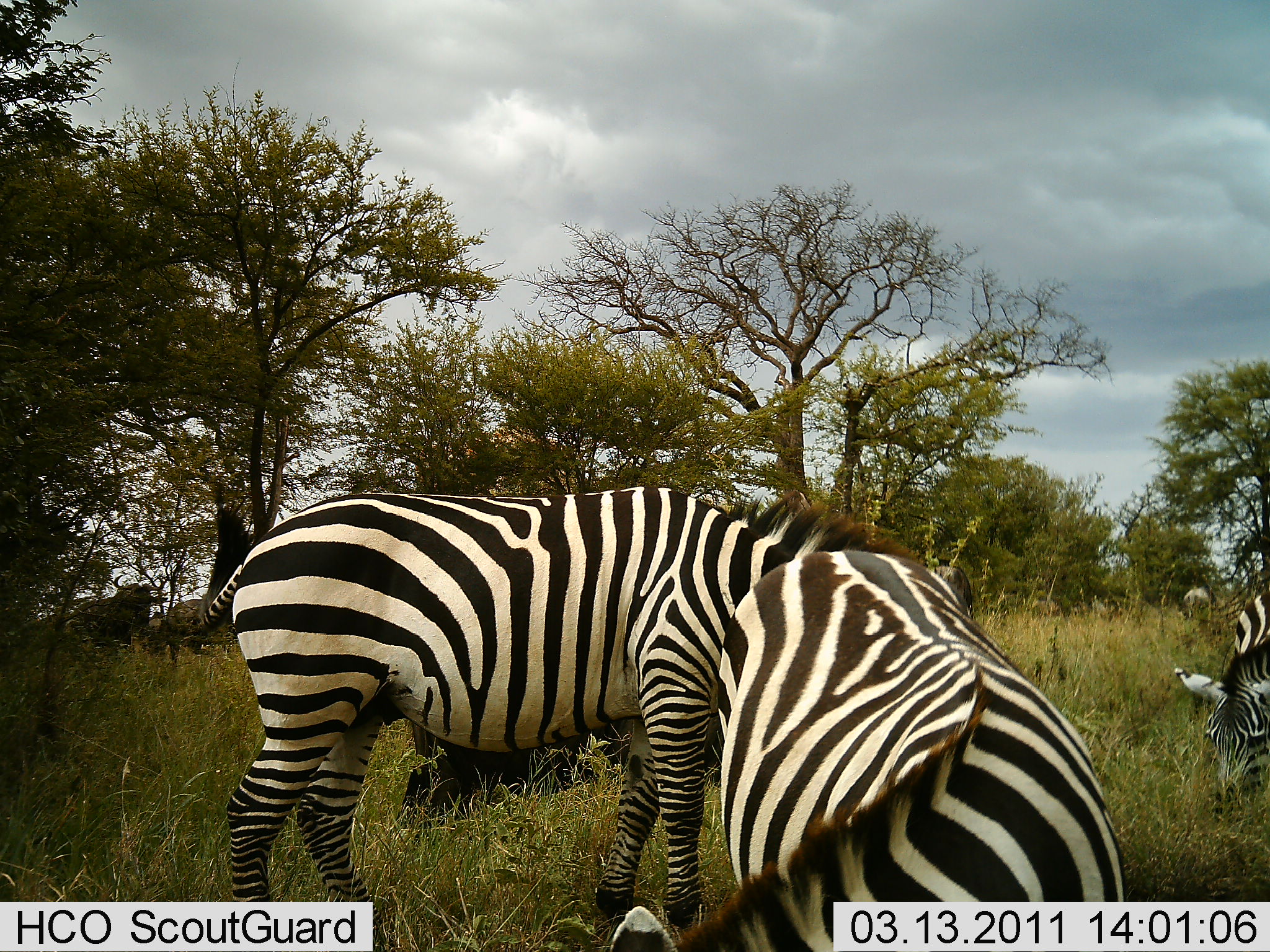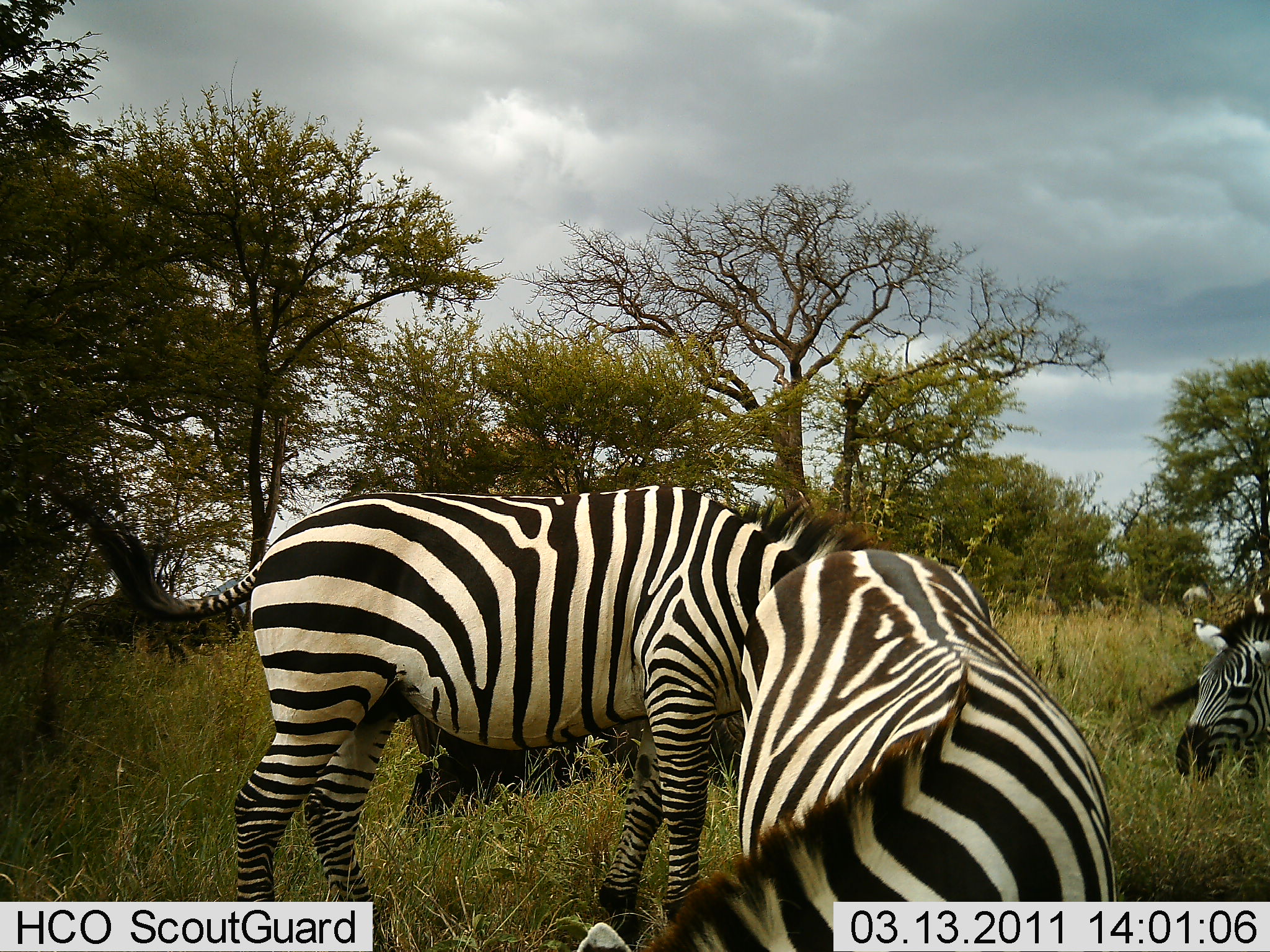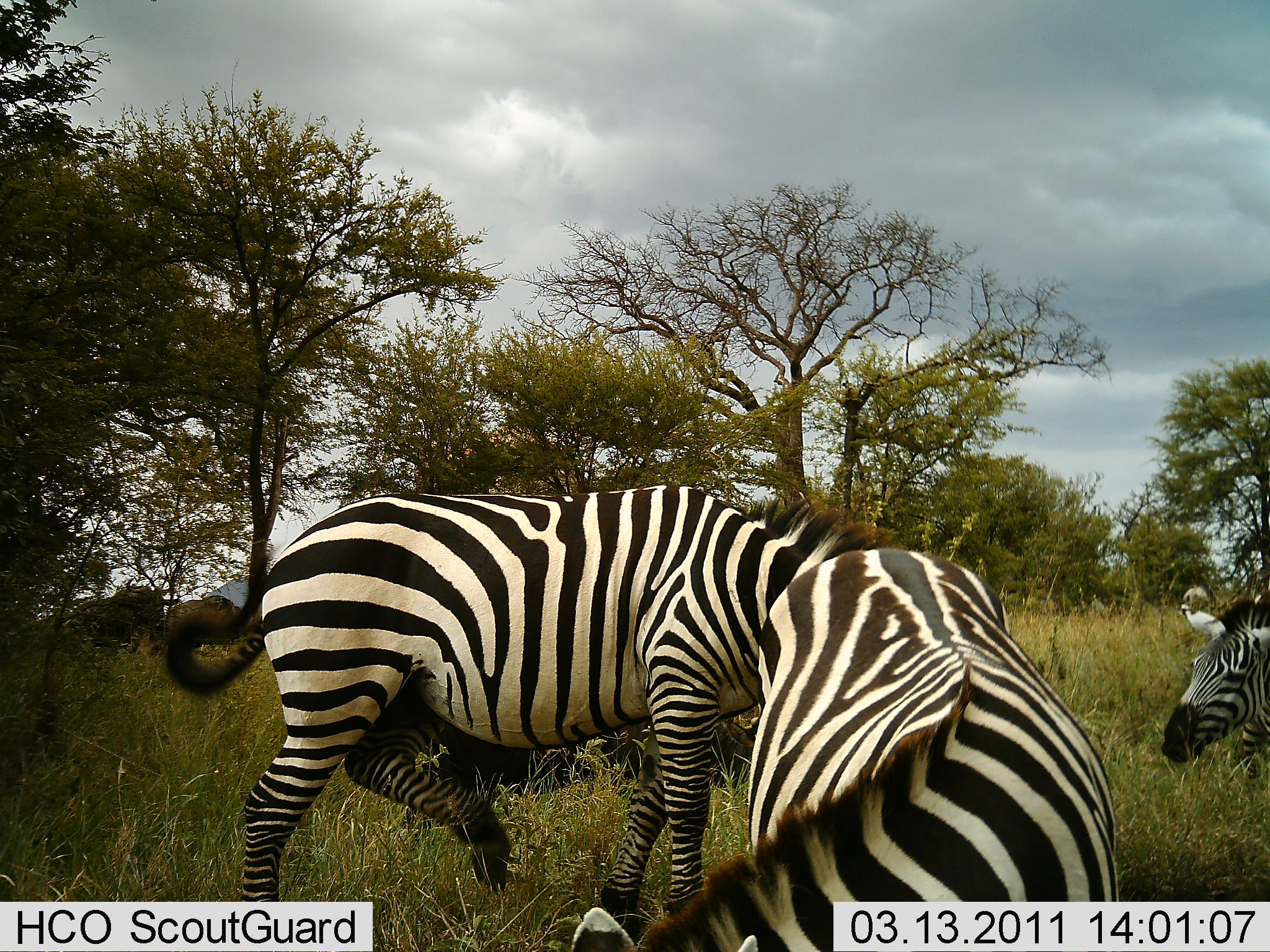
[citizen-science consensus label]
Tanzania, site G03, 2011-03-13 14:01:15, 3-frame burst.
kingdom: Animalia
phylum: Chordata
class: Mammalia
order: Perissodactyla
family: Equidae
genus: Equus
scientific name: Equus quagga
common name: plains zebra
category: zebra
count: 3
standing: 82%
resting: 18%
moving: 0%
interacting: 9%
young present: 0%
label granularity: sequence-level